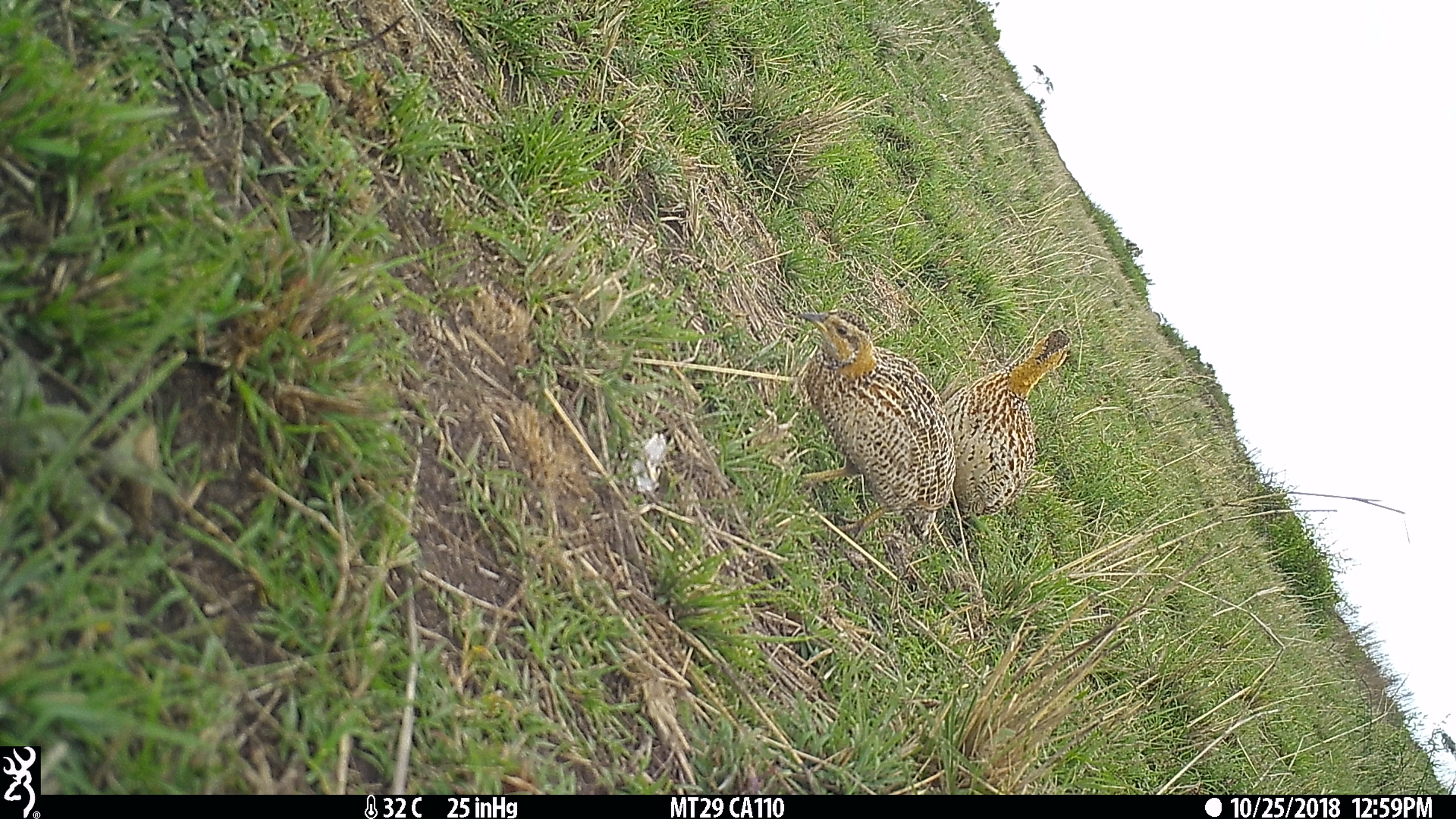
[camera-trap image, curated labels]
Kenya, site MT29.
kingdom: Animalia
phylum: Chordata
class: Aves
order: Galliformes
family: Phasianidae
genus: Scleroptila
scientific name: Scleroptila levaillantii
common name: red-winged francolin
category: francolin redwinged